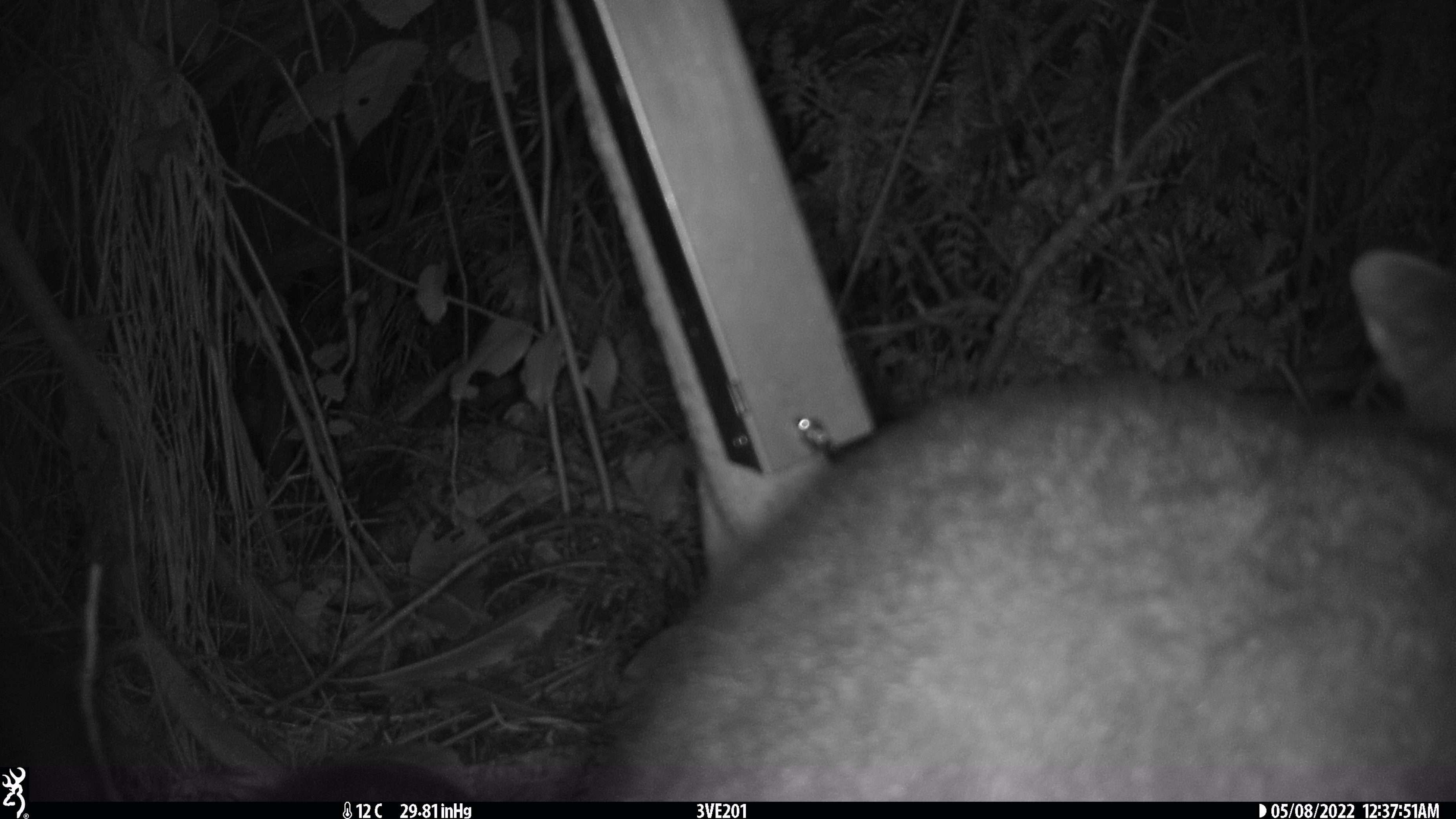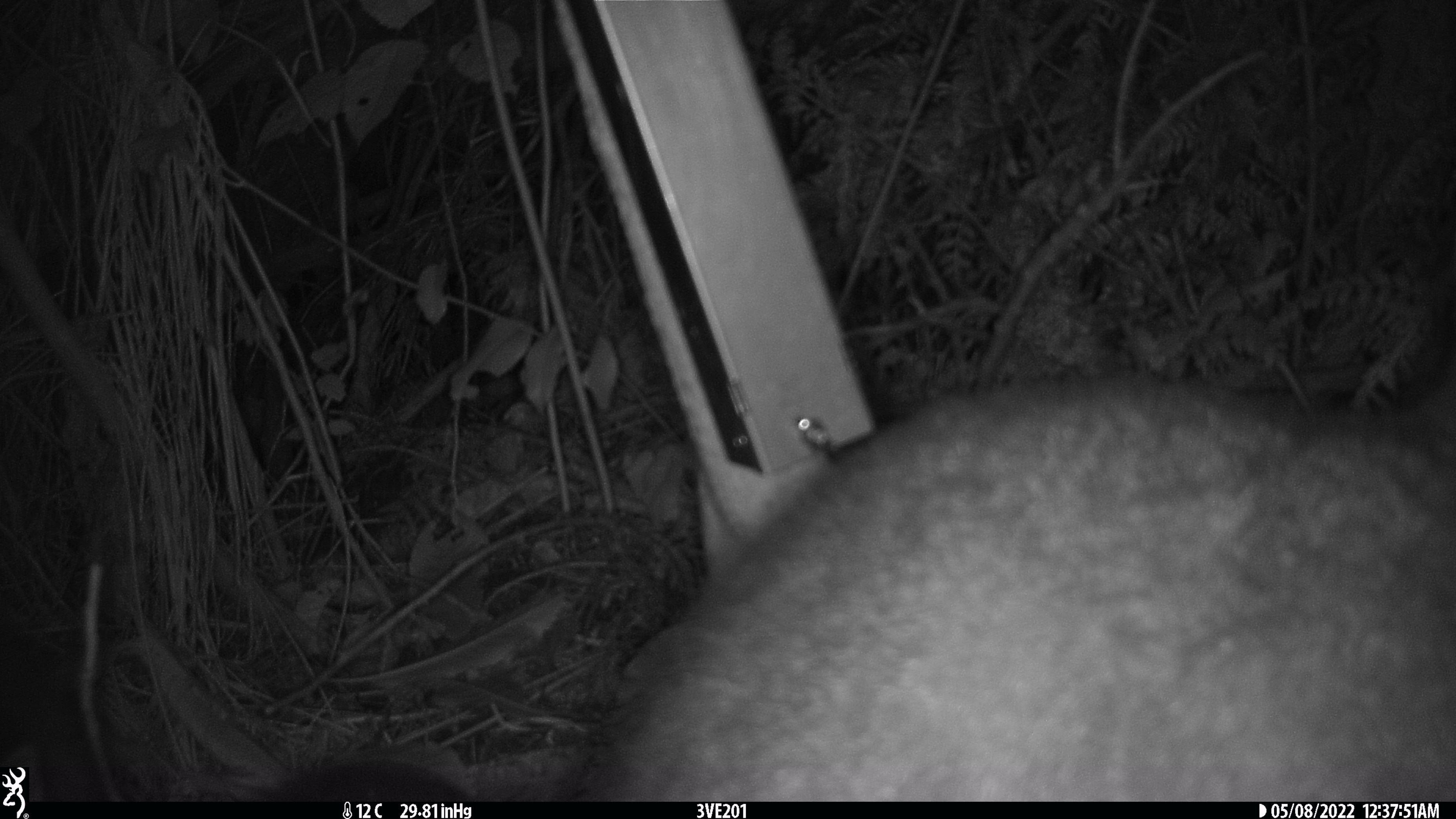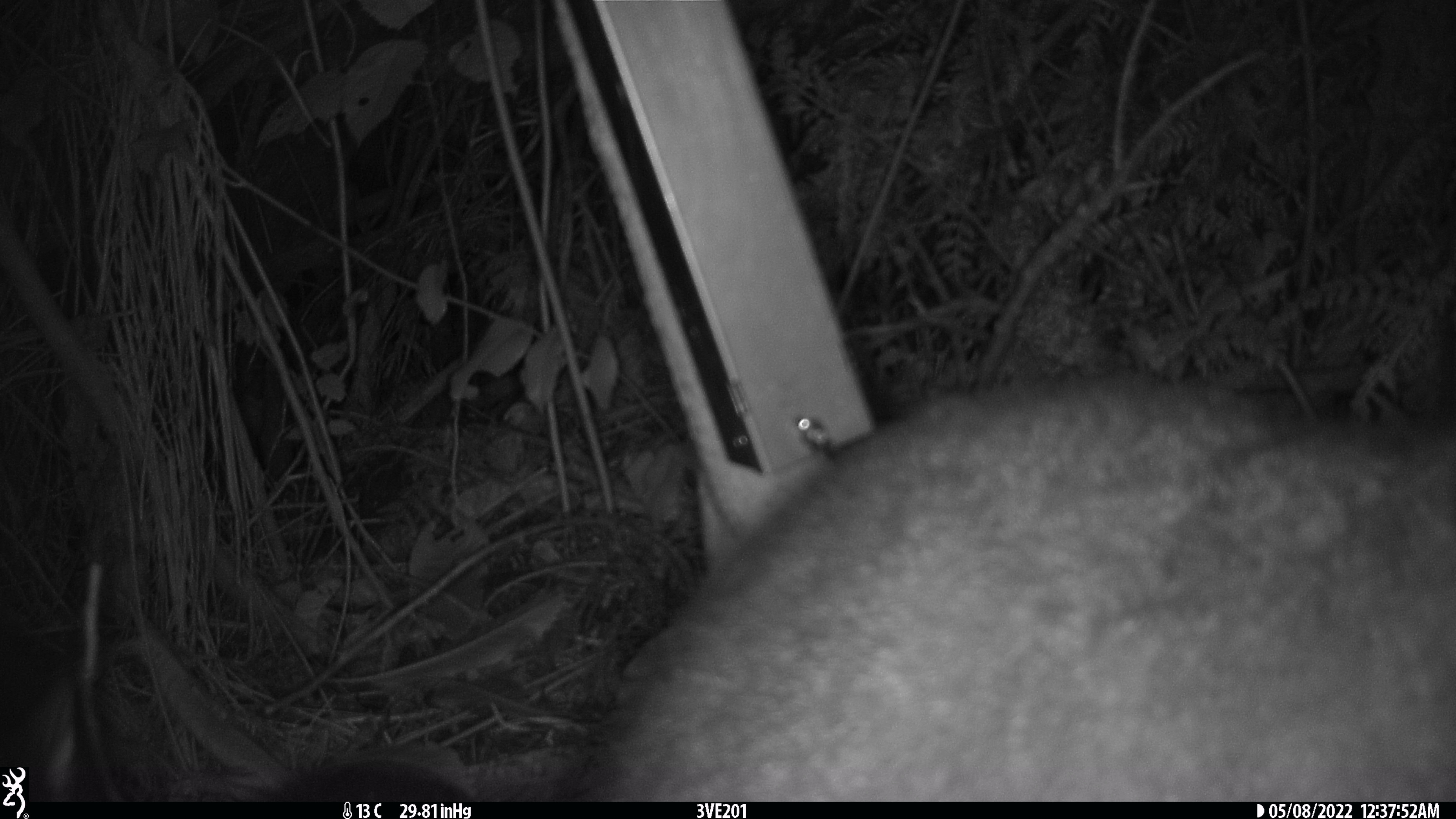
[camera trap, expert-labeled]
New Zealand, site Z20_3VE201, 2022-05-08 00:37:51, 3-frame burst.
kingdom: Animalia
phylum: Chordata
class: Mammalia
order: Diprotodontia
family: Phalangeridae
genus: Trichosurus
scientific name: Trichosurus vulpecula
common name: common brushtail possum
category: possum